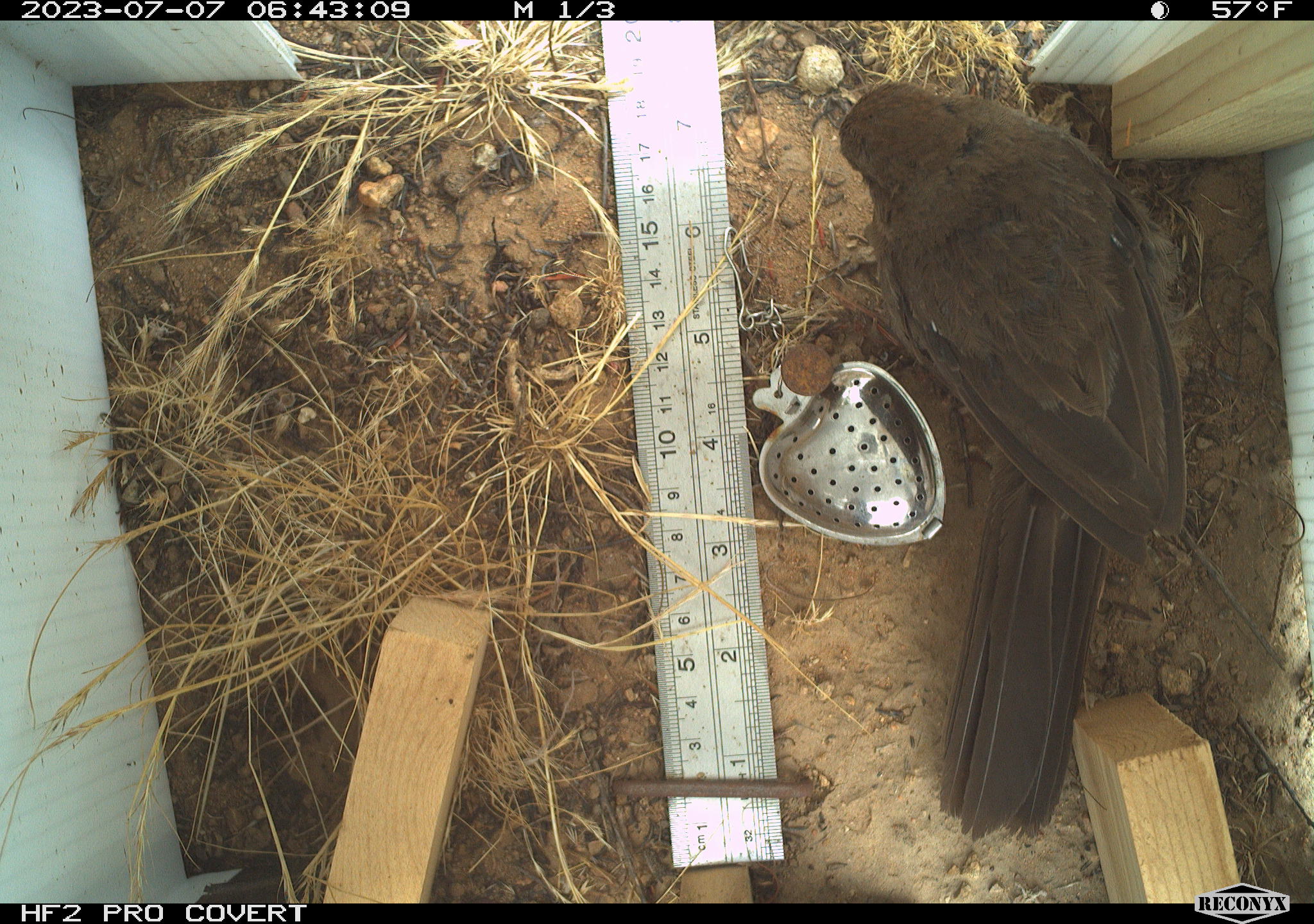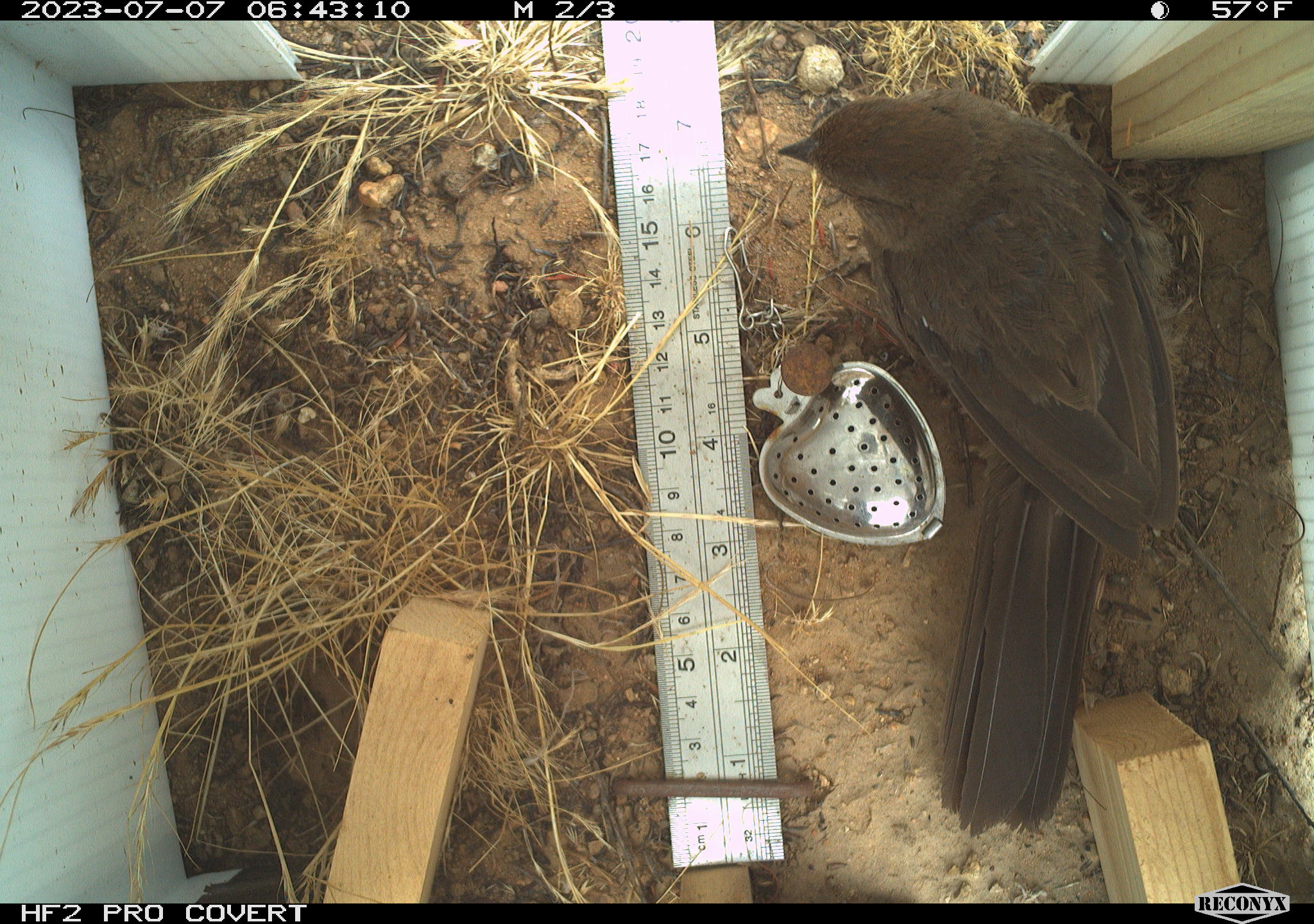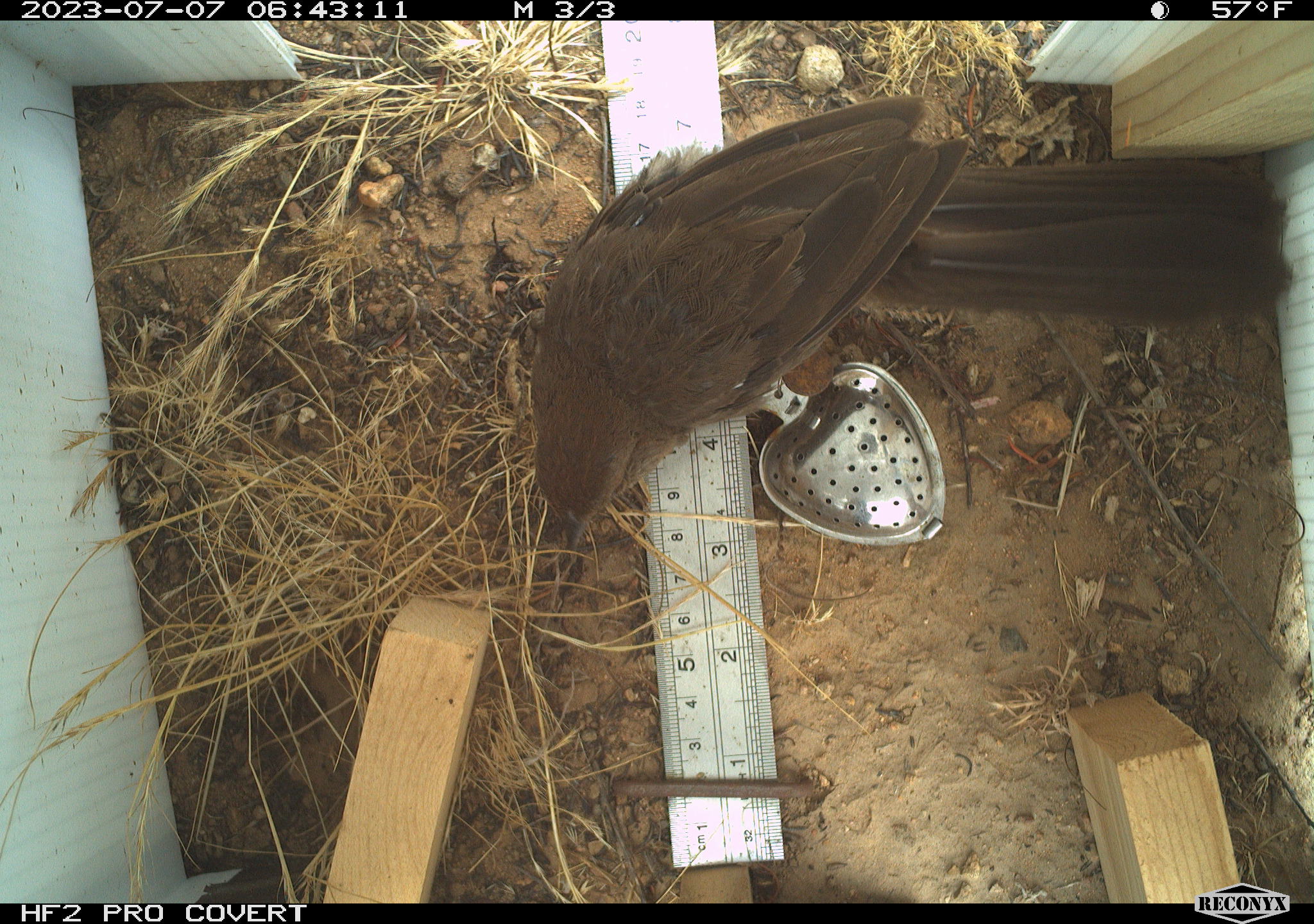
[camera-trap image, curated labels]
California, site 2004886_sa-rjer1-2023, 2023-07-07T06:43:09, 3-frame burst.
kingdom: Animalia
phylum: Chordata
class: Aves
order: Passeriformes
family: Passerellidae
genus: Melozone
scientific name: Melozone crissalis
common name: california towhee